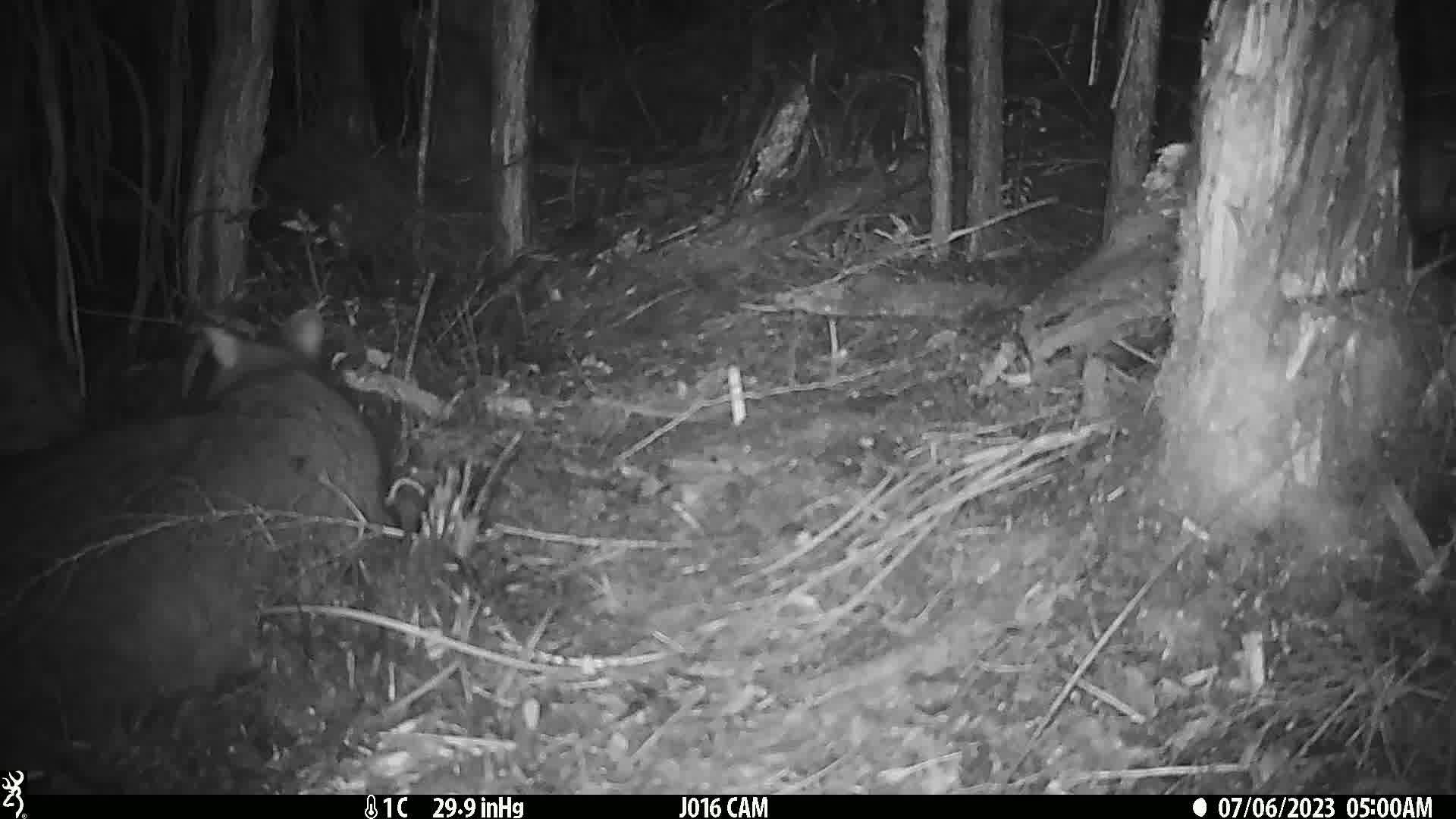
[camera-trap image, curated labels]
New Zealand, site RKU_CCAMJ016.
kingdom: Animalia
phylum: Chordata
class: Mammalia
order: Diprotodontia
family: Phalangeridae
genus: Trichosurus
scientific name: Trichosurus vulpecula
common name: common brushtail possum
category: possum